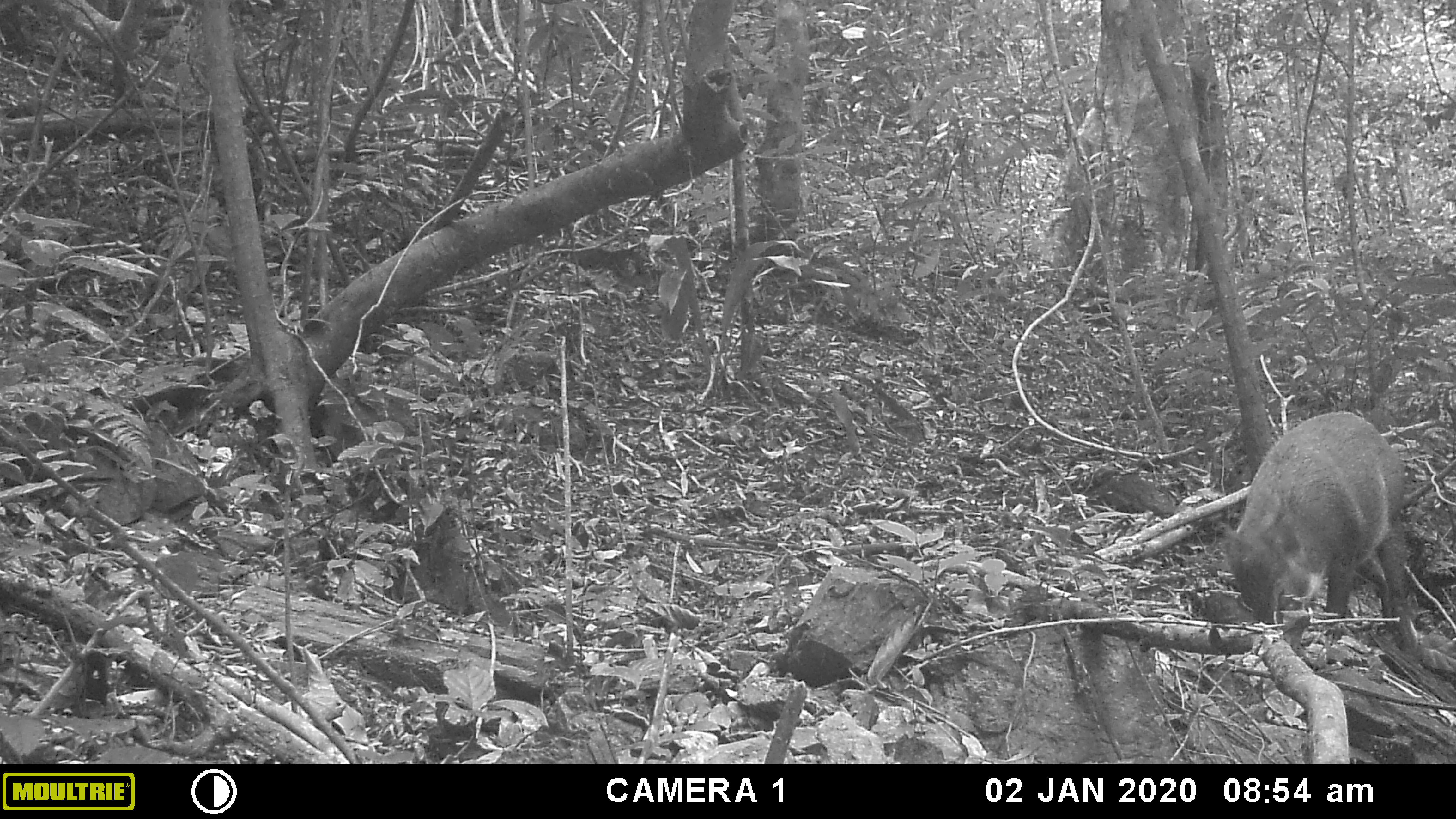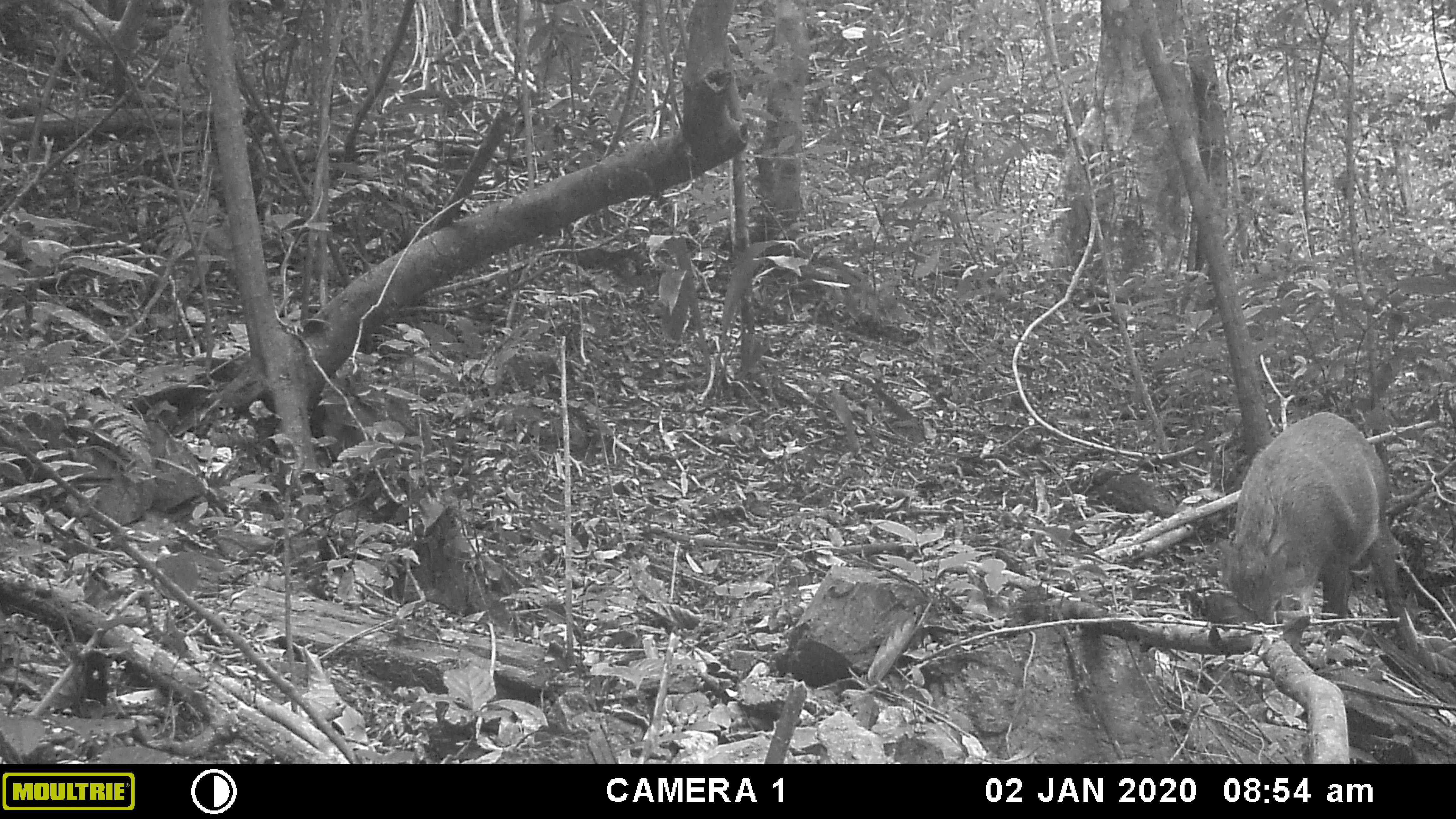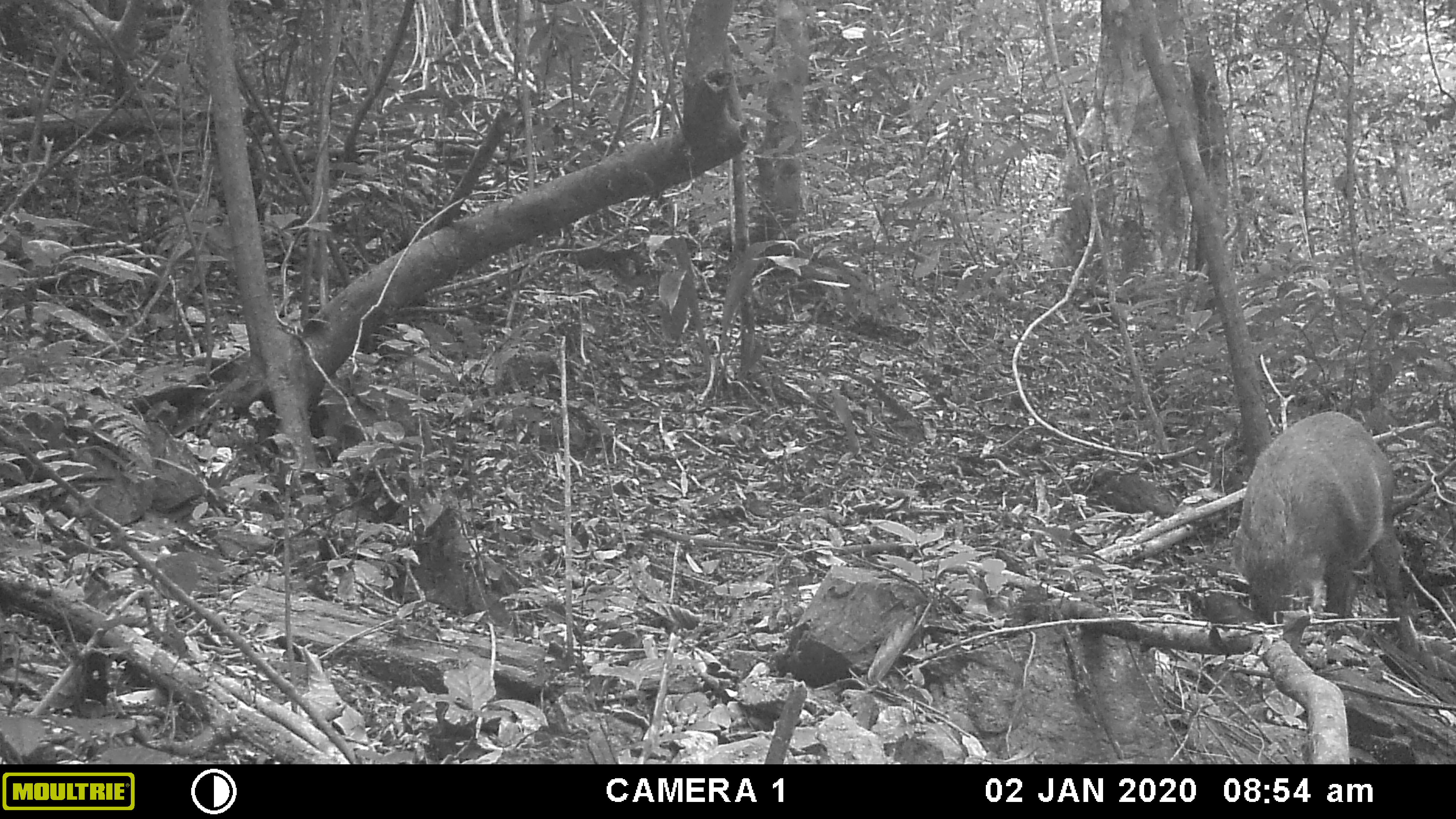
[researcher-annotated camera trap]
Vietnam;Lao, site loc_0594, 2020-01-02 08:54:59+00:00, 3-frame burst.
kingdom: Animalia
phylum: Chordata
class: Mammalia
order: Artiodactyla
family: Suidae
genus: Sus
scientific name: Sus scrofa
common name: eurasian wild pig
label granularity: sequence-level